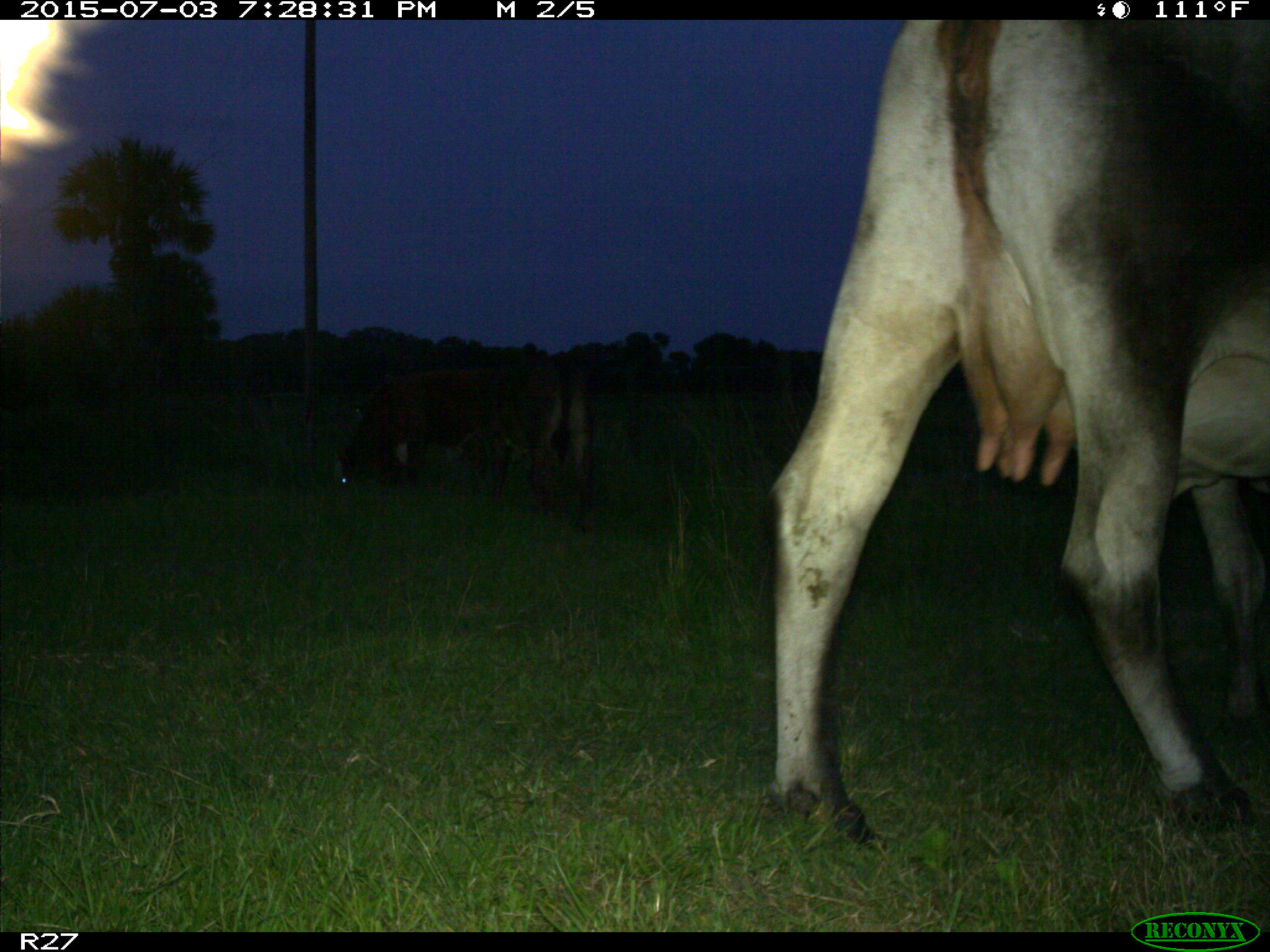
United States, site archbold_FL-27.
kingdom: Animalia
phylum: Chordata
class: Mammalia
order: Artiodactyla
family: Bovidae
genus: Bos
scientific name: Bos taurus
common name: domestic cow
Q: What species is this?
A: Bos taurus (domestic cow).